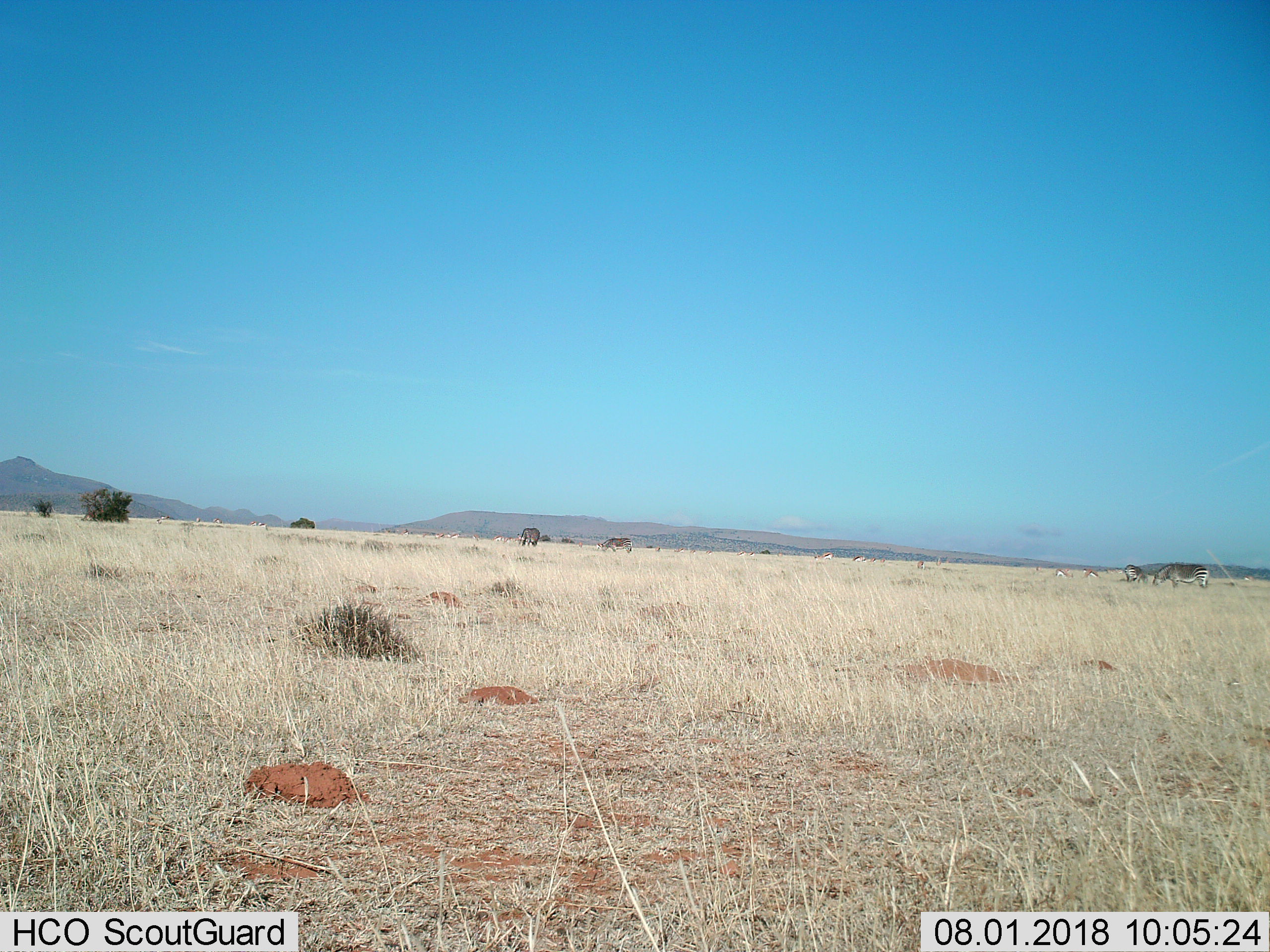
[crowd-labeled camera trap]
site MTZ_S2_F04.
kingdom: Animalia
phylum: Chordata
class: Mammalia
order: Perissodactyla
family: Equidae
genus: Equus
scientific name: Equus zebra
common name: mountain zebra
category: zebramountain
Zebramountain (mountain zebra) (Equus zebra), count 4. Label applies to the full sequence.